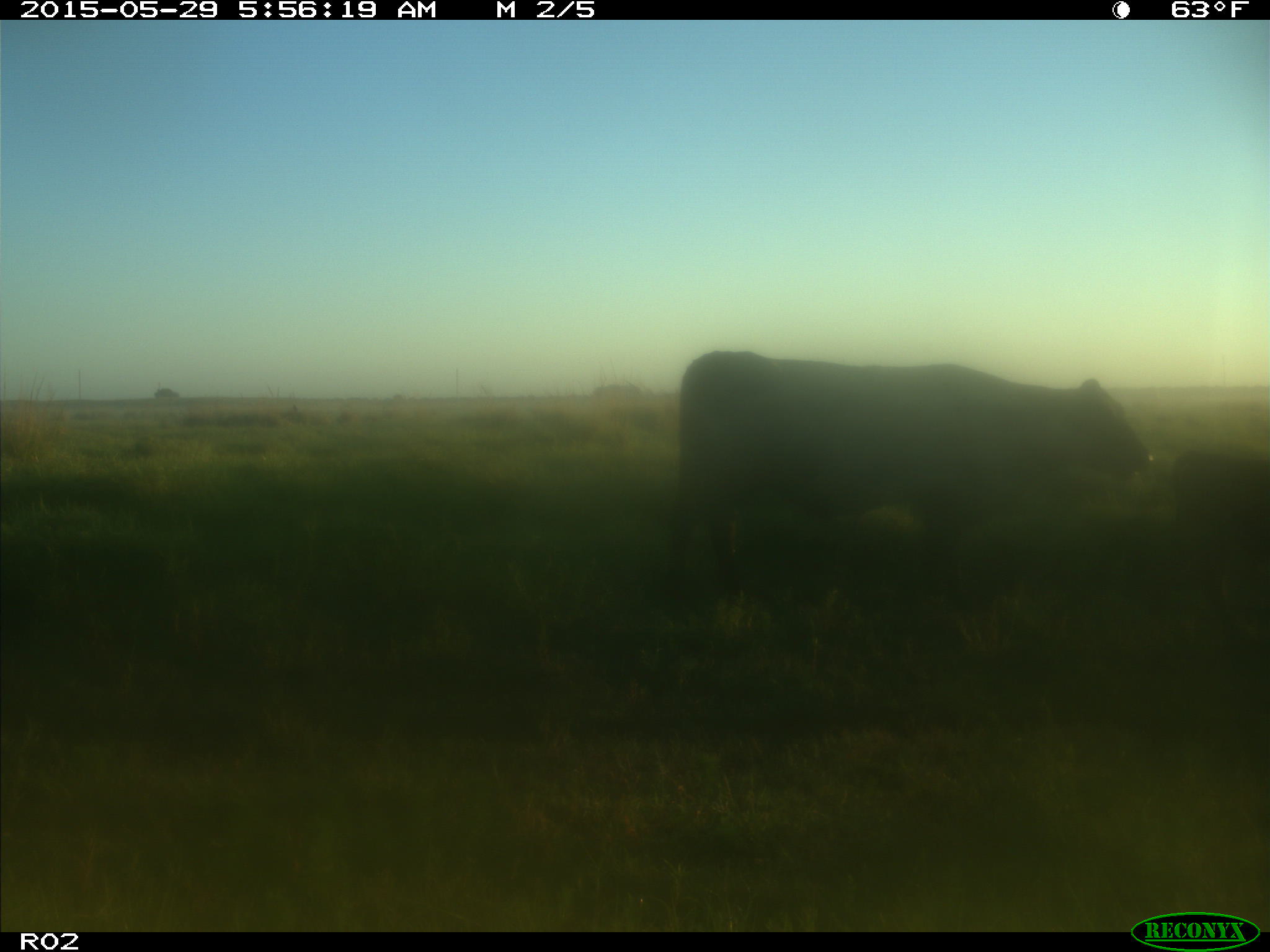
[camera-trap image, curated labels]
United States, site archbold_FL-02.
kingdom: Animalia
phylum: Chordata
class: Mammalia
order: Artiodactyla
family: Bovidae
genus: Bos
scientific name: Bos taurus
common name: domestic cow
Bos taurus (domestic cow).